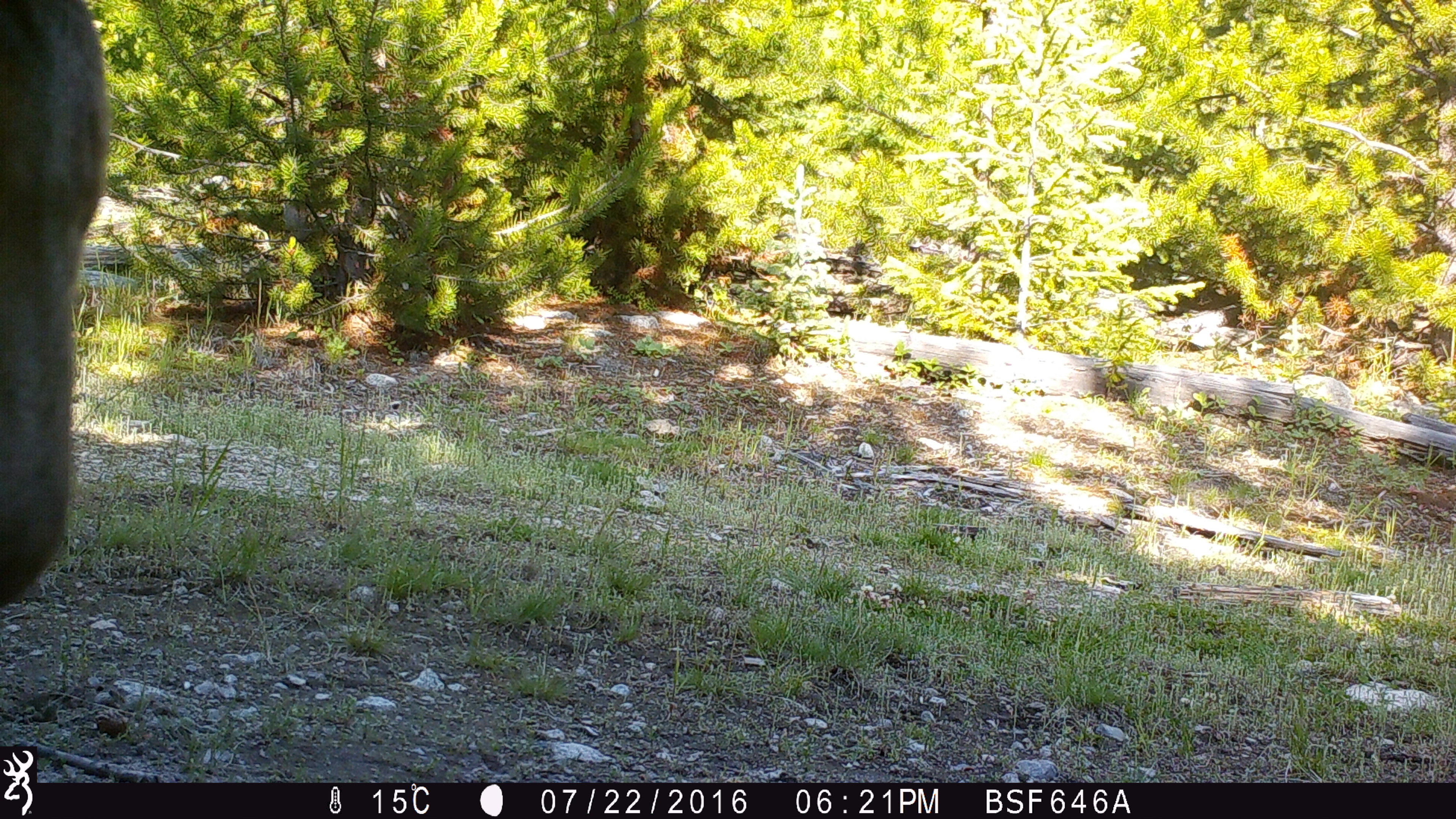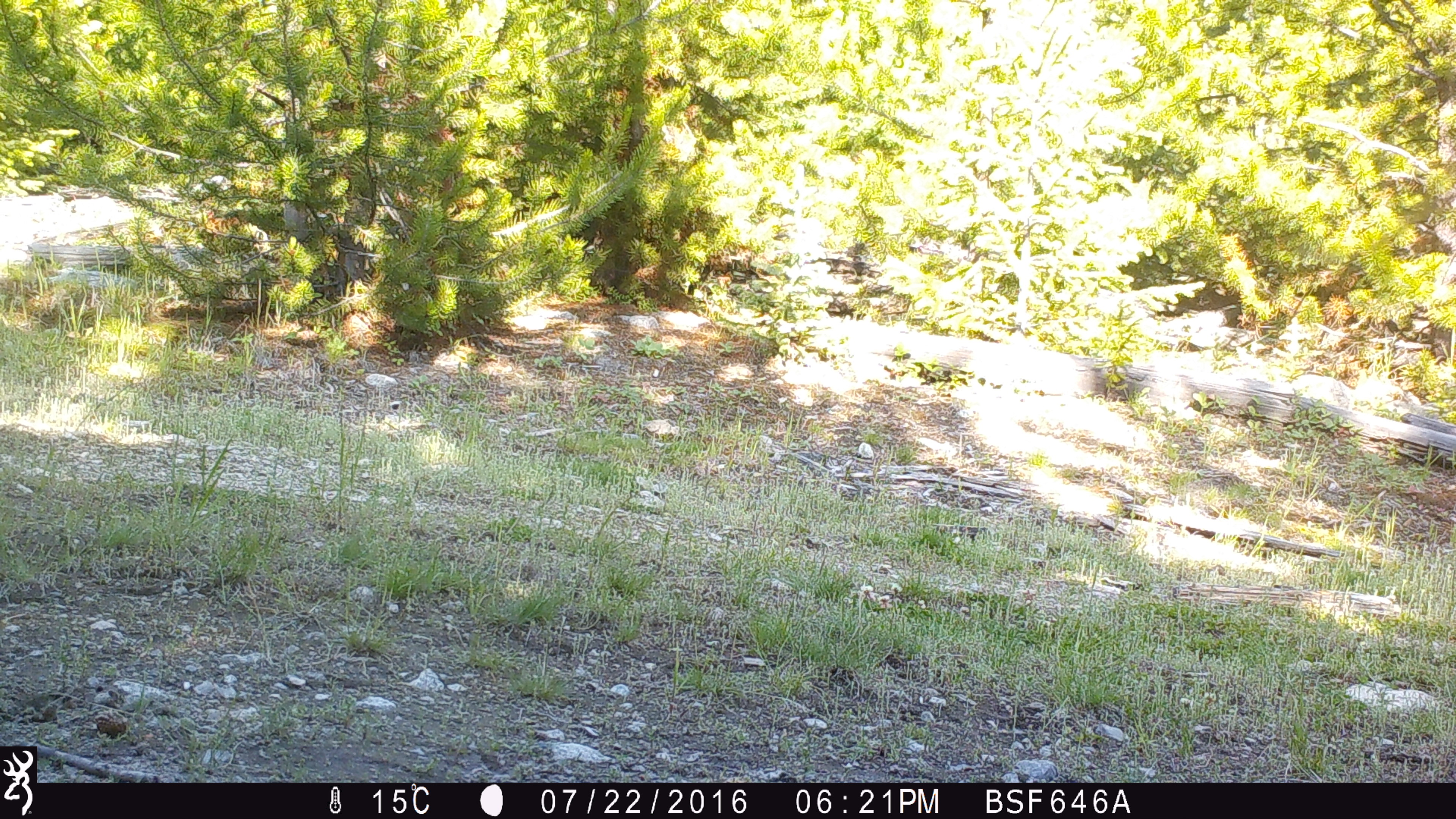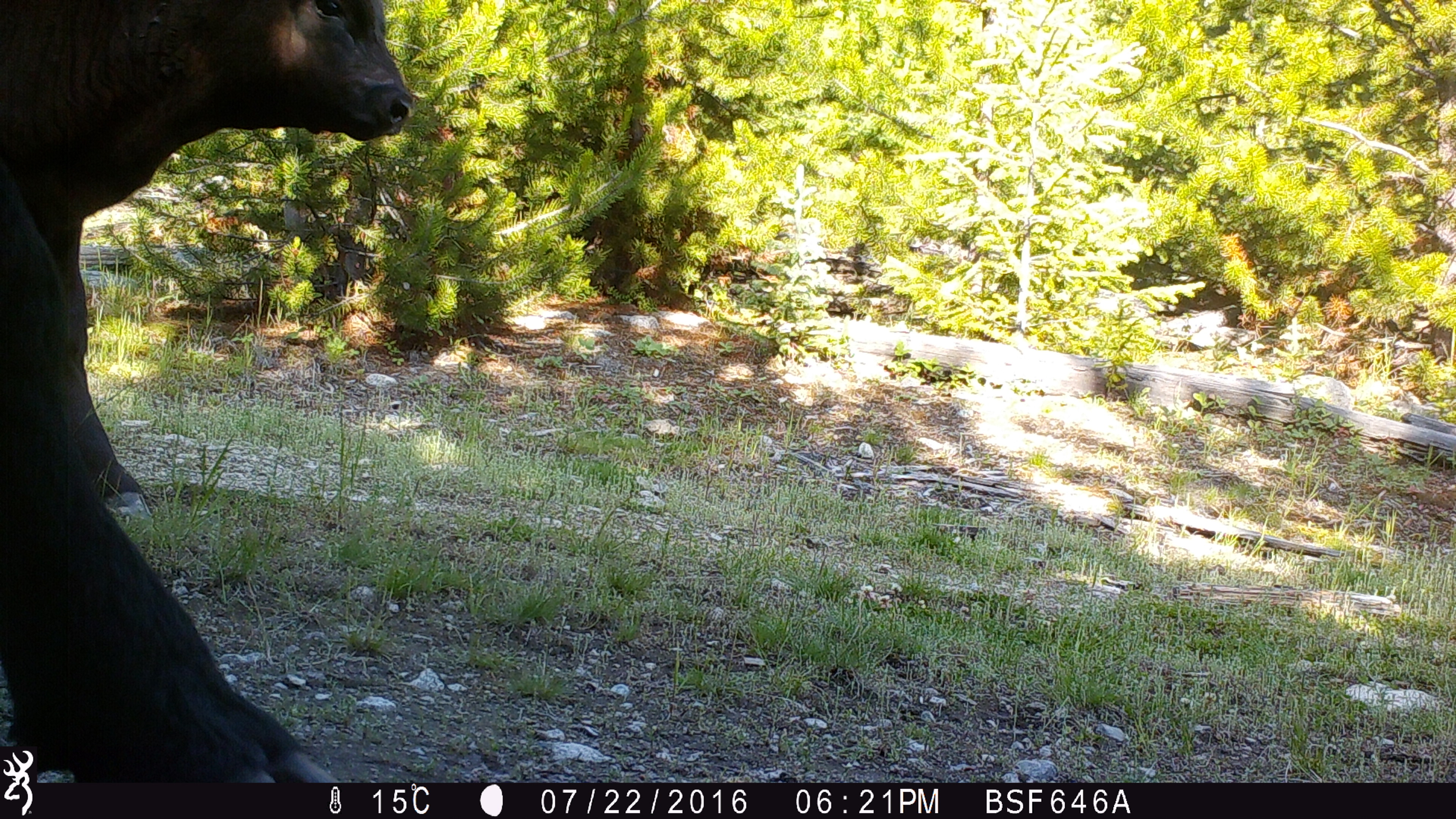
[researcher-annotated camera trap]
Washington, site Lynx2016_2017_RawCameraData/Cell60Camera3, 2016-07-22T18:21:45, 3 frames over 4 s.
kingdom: Animalia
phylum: Chordata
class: Mammalia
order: Artiodactyla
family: Bovidae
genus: Bos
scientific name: Bos taurus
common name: domestic cattle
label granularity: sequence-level